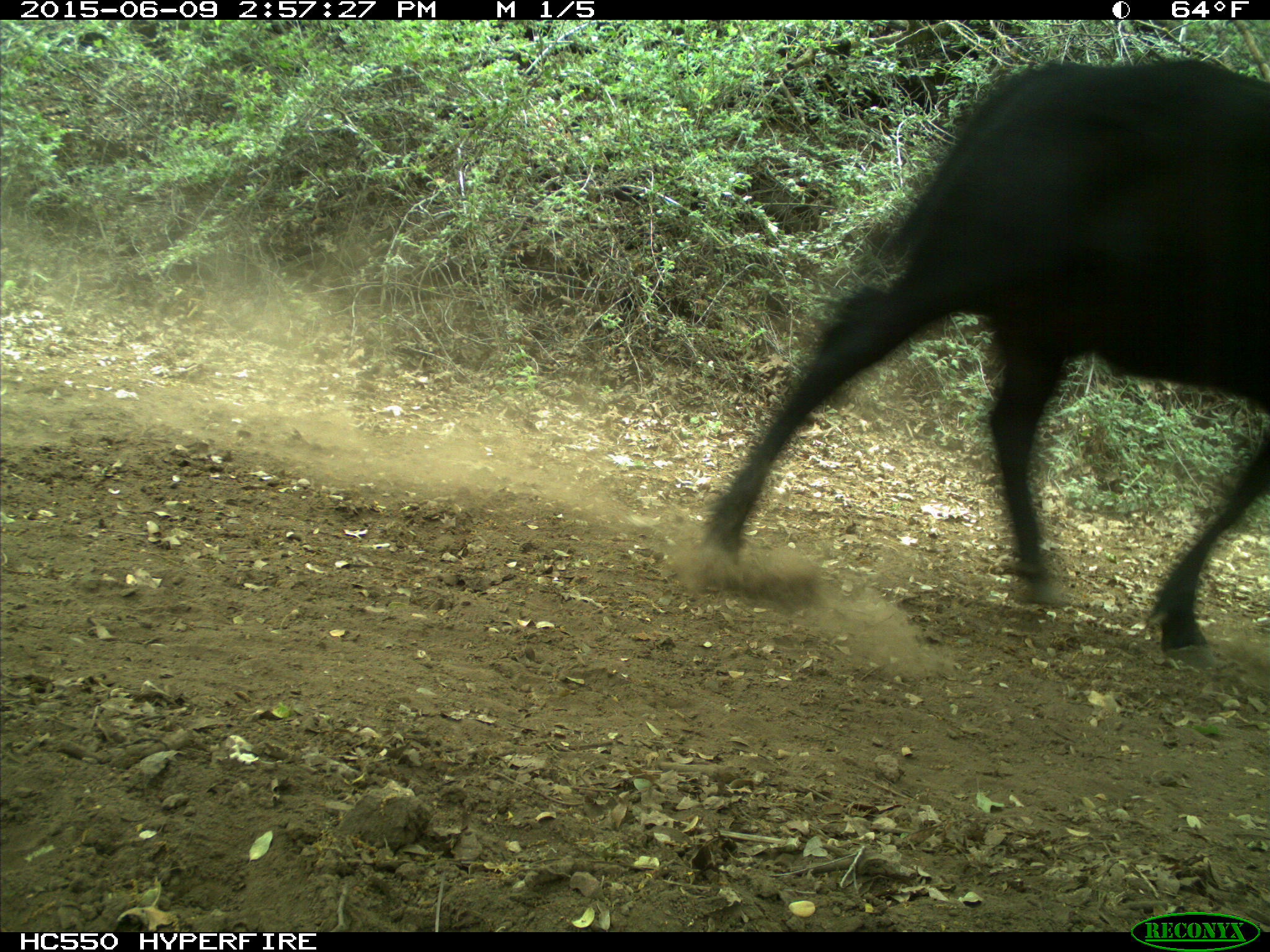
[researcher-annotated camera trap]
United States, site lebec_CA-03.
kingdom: Animalia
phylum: Chordata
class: Mammalia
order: Artiodactyla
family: Bovidae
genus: Bos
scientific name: Bos taurus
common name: domestic cow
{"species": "Bos taurus (domestic cow)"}